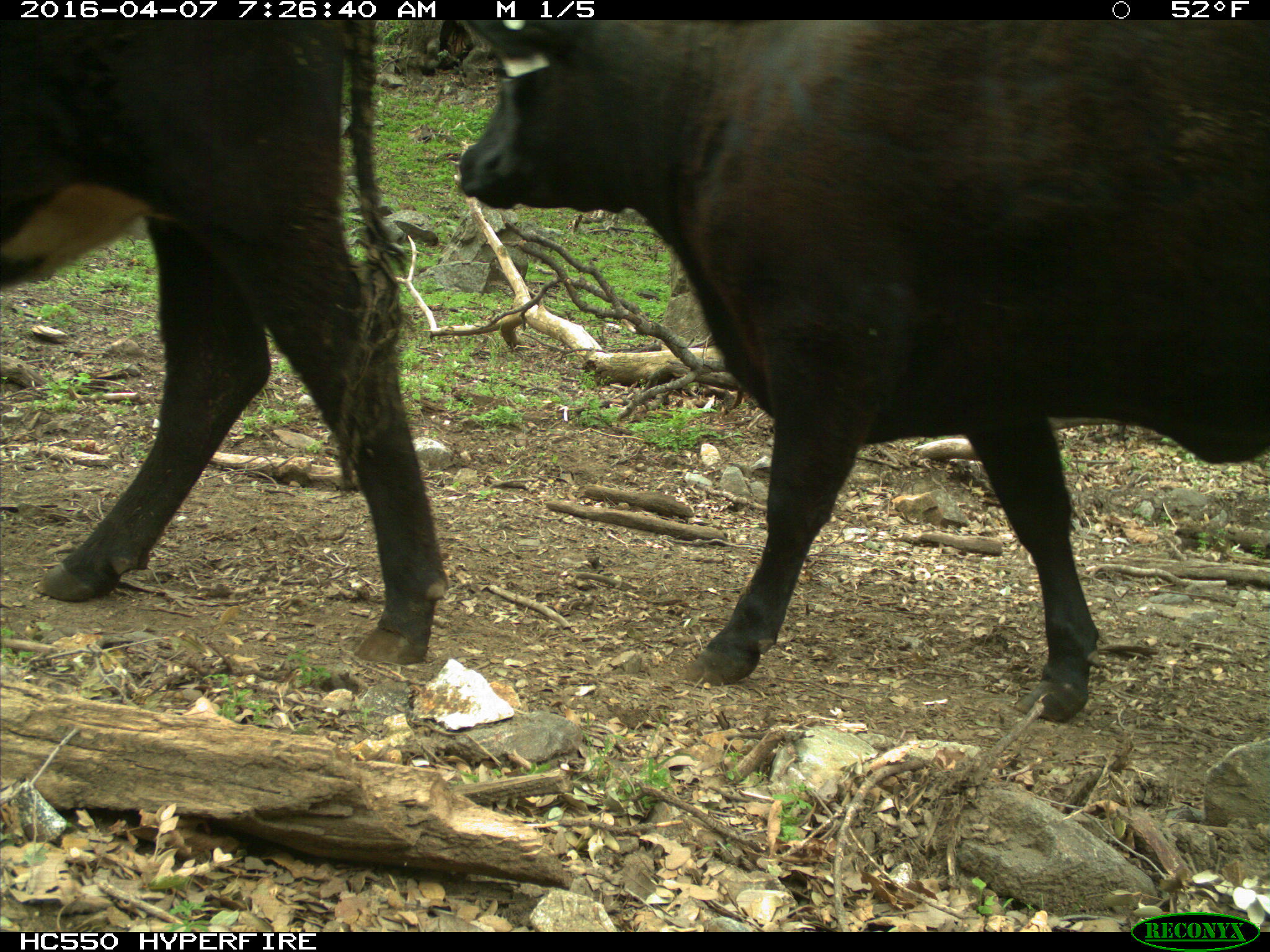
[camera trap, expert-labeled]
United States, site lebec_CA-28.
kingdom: Animalia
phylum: Chordata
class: Mammalia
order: Artiodactyla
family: Bovidae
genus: Bos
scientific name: Bos taurus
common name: domestic cow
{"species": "Bos taurus (domestic cow)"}